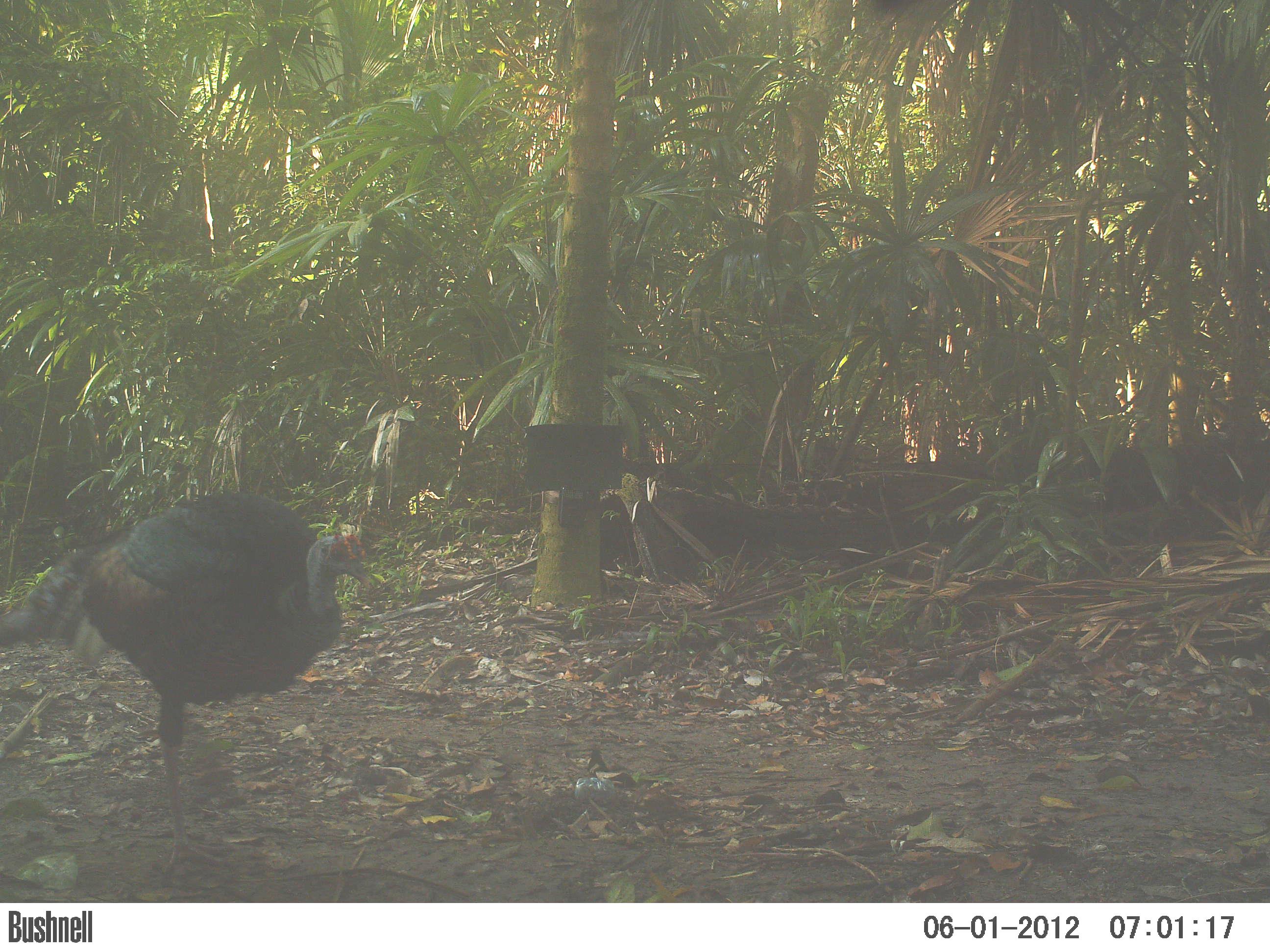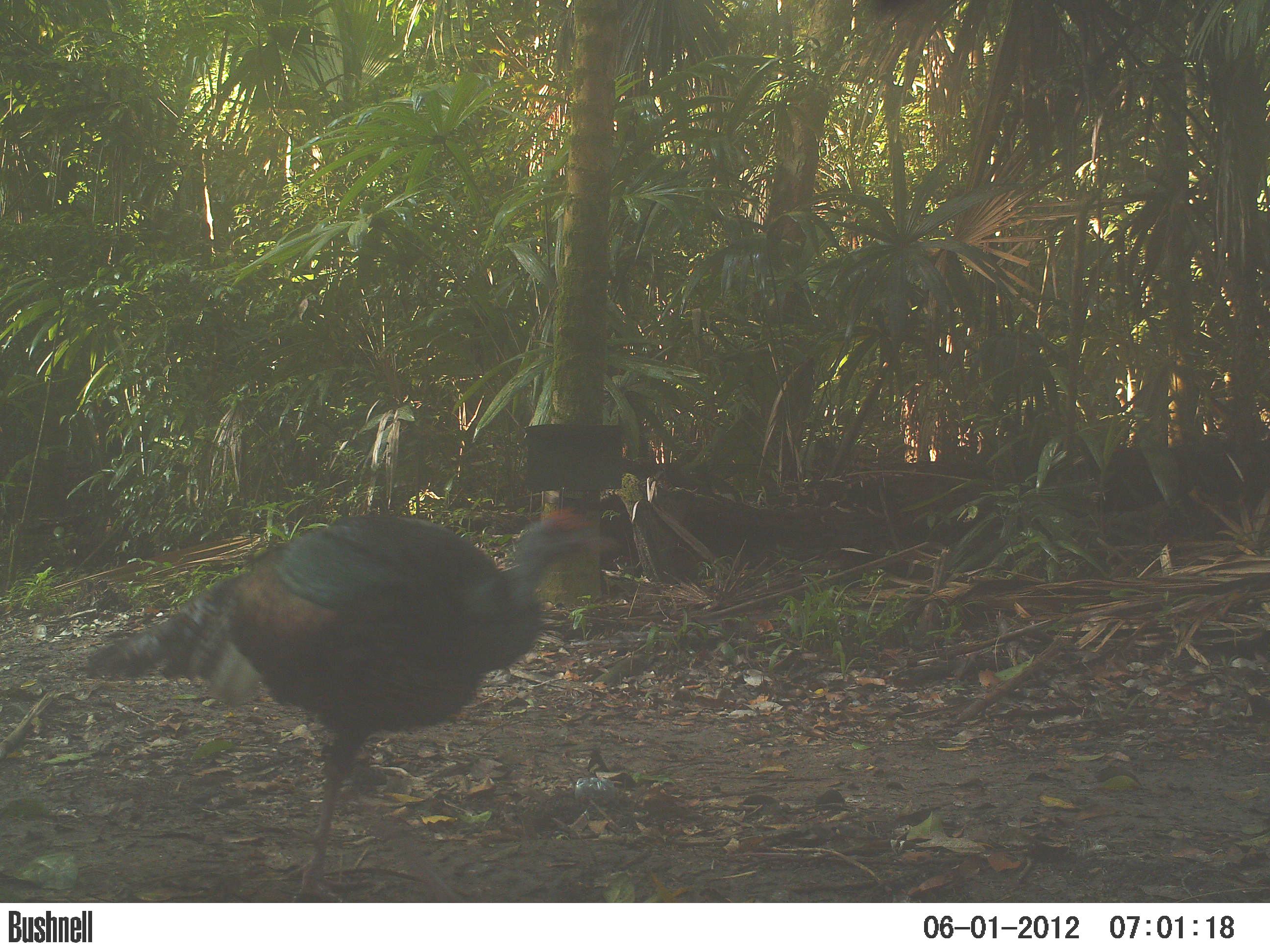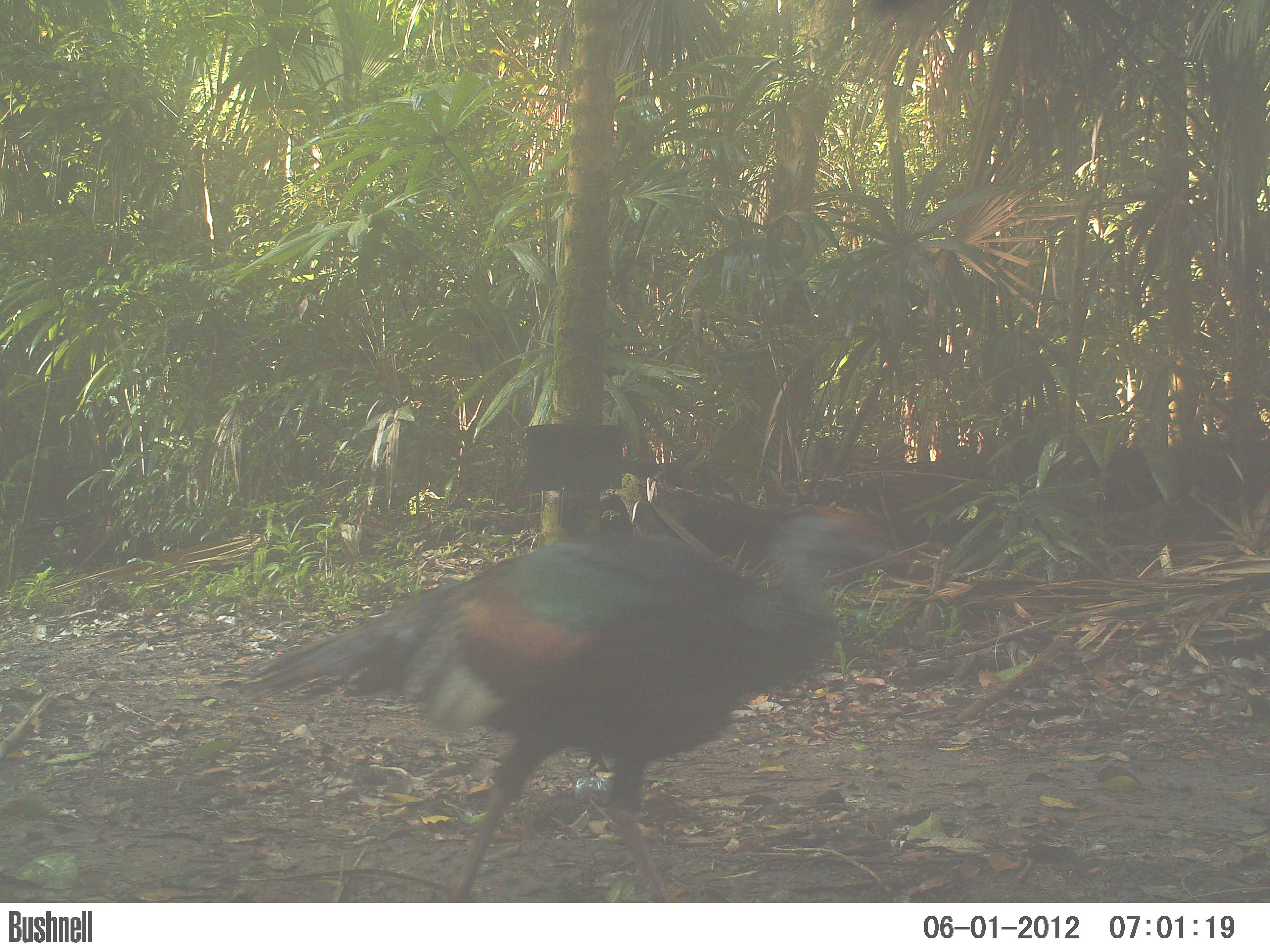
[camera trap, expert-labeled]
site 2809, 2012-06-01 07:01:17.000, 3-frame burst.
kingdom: Animalia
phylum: Chordata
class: Aves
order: Galliformes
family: Phasianidae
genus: Meleagris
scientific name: Meleagris ocellata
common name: ocellated turkey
Meleagris ocellata (ocellated turkey), count 1, age adult.